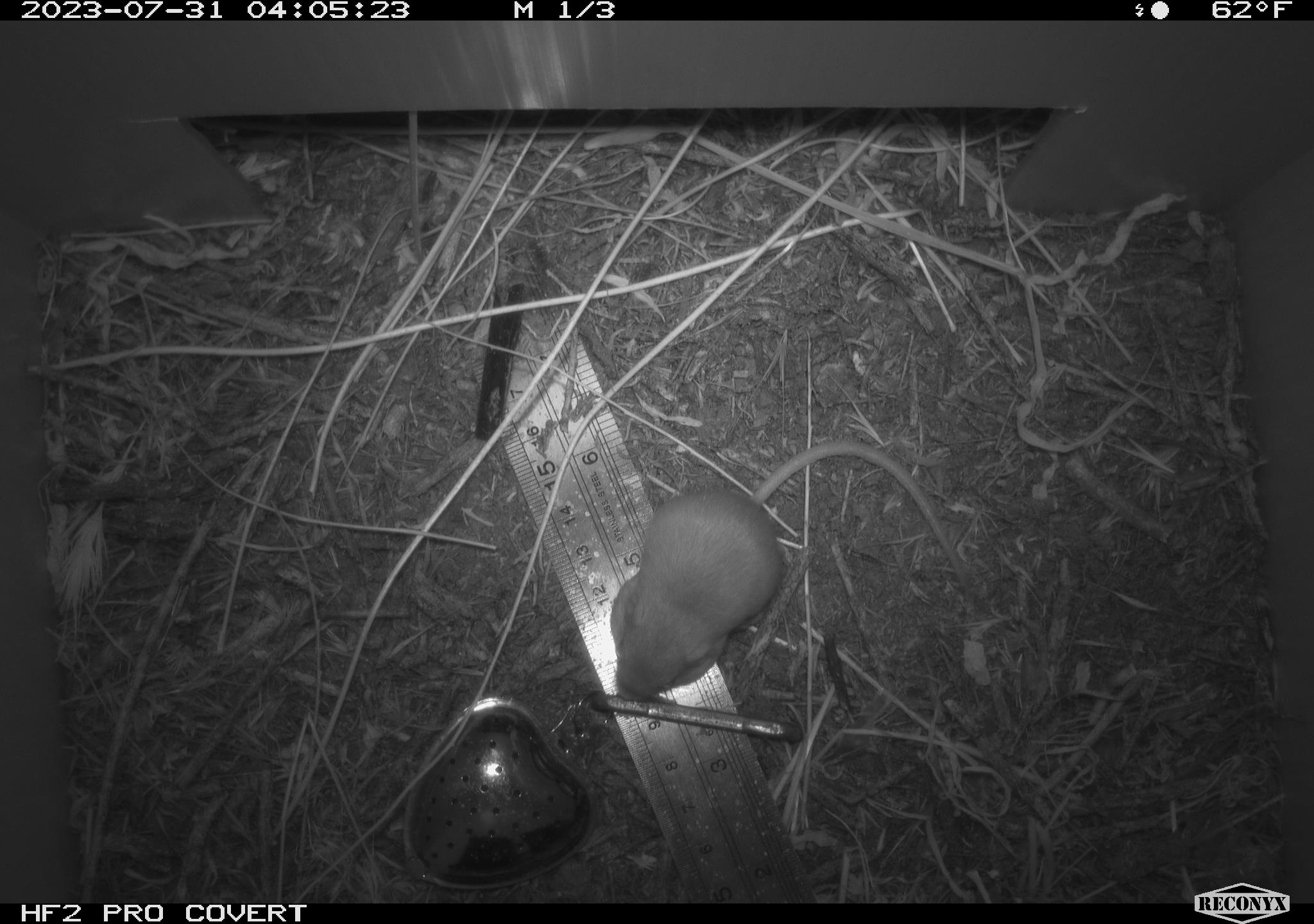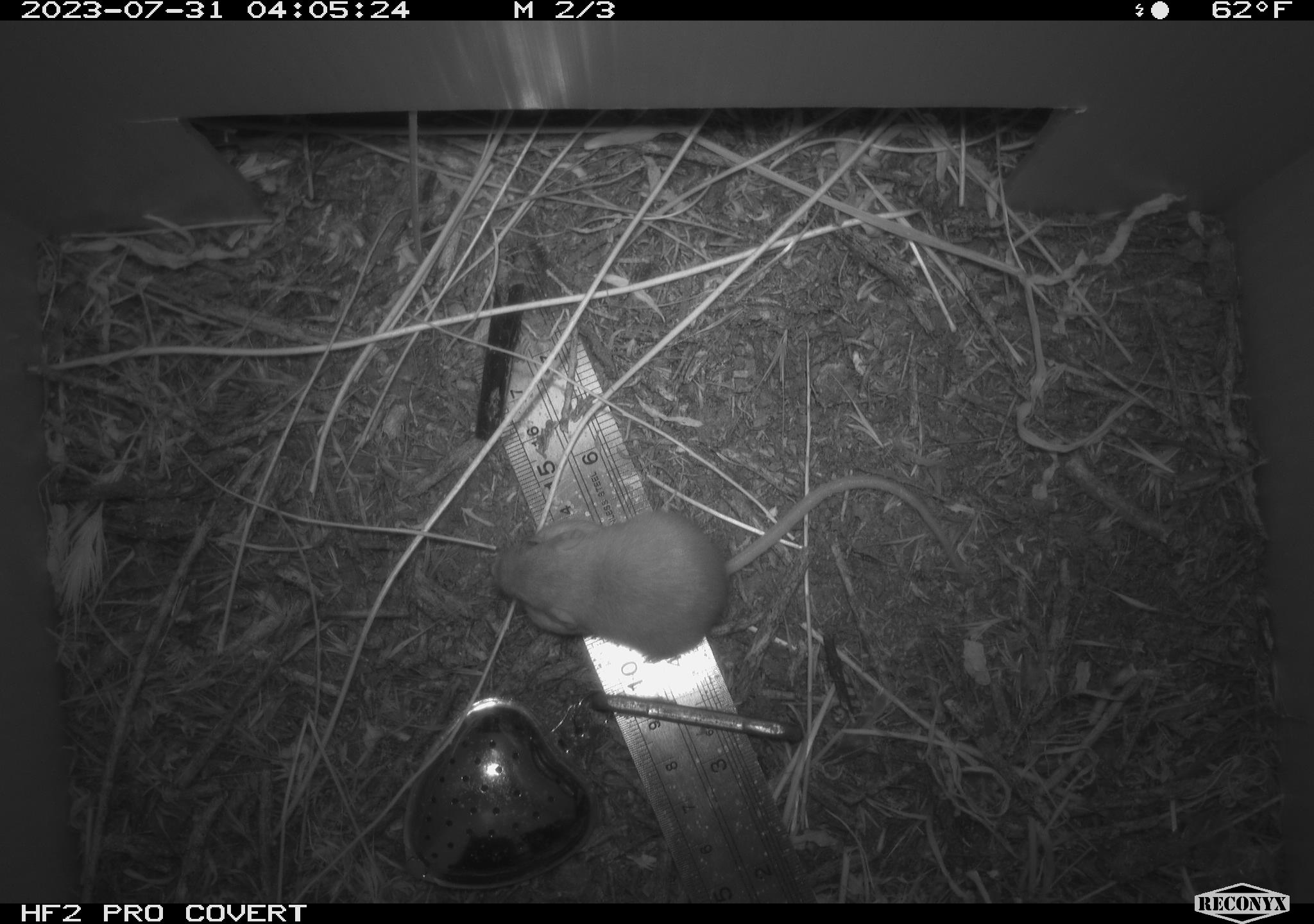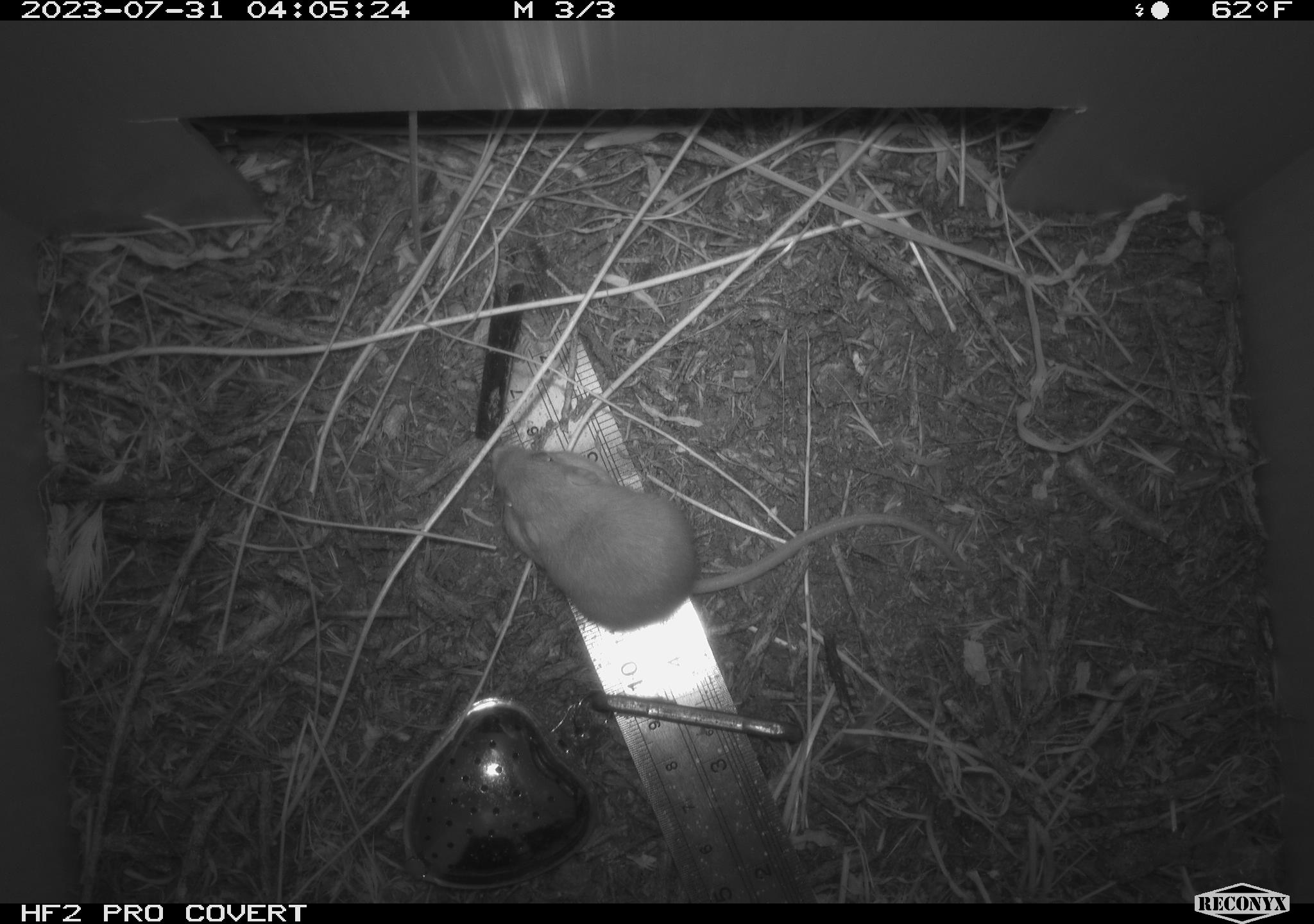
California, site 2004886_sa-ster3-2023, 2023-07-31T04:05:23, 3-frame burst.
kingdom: Animalia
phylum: Chordata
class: Mammalia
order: Rodentia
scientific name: Rodentia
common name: mouse species